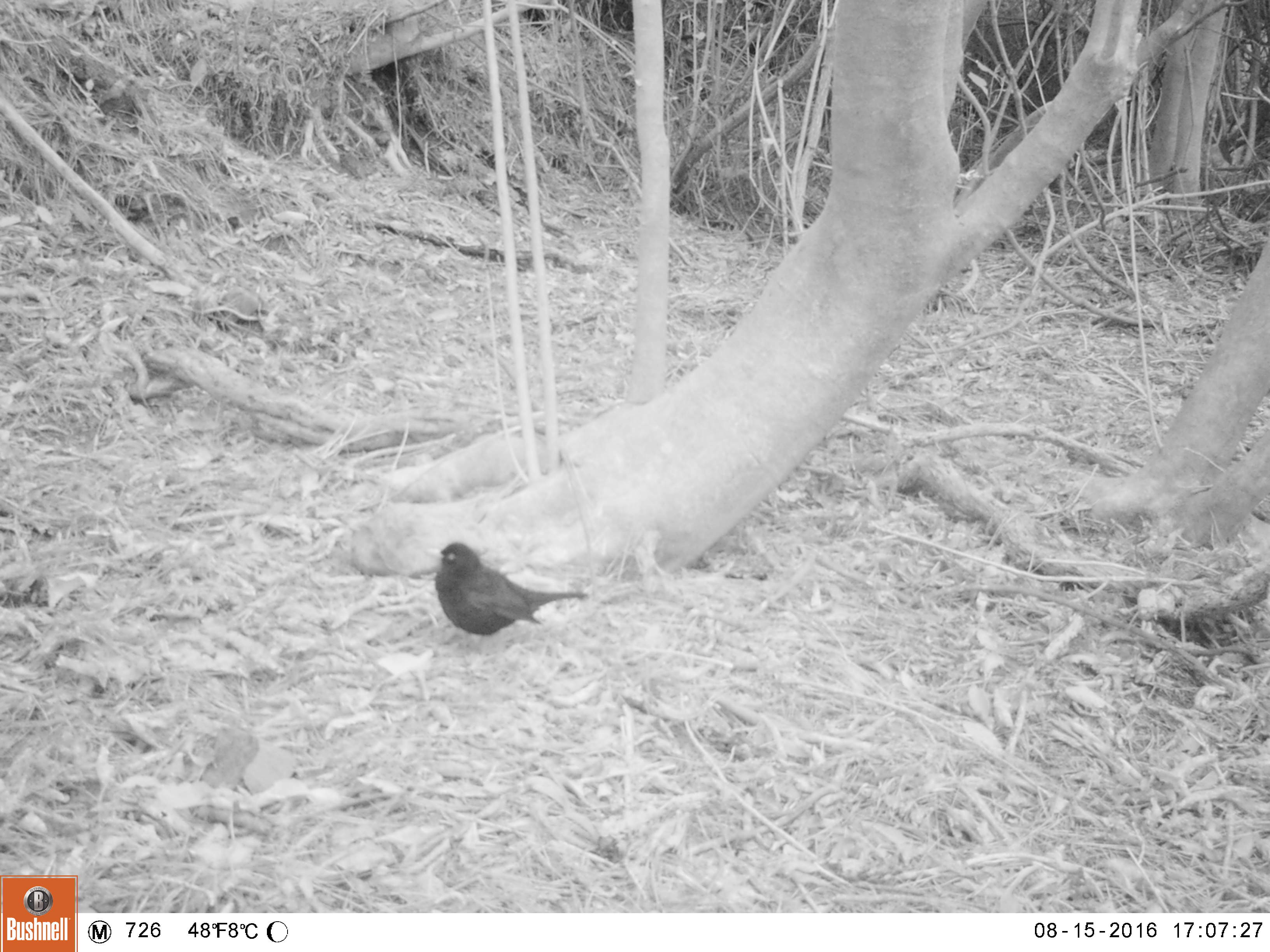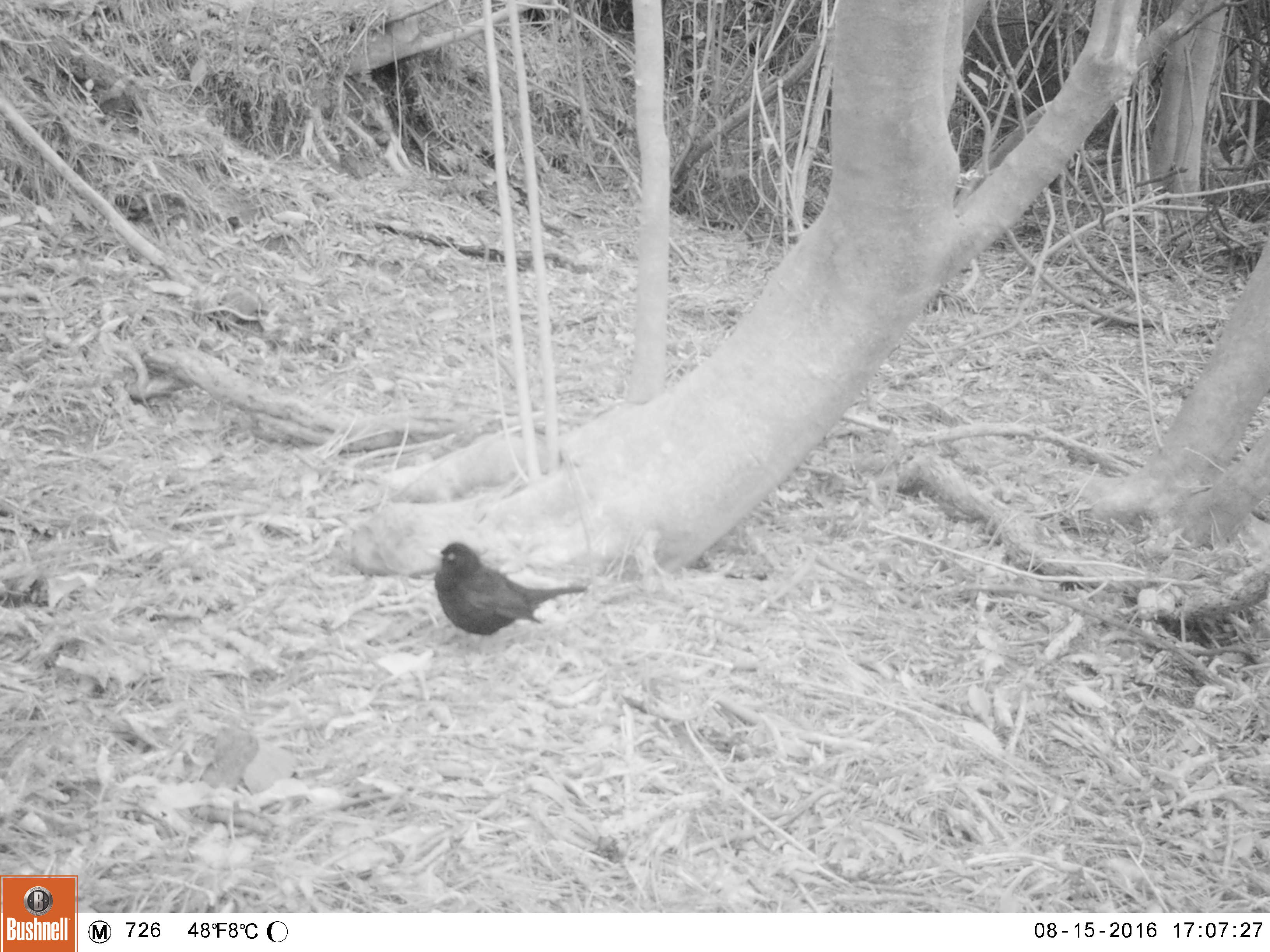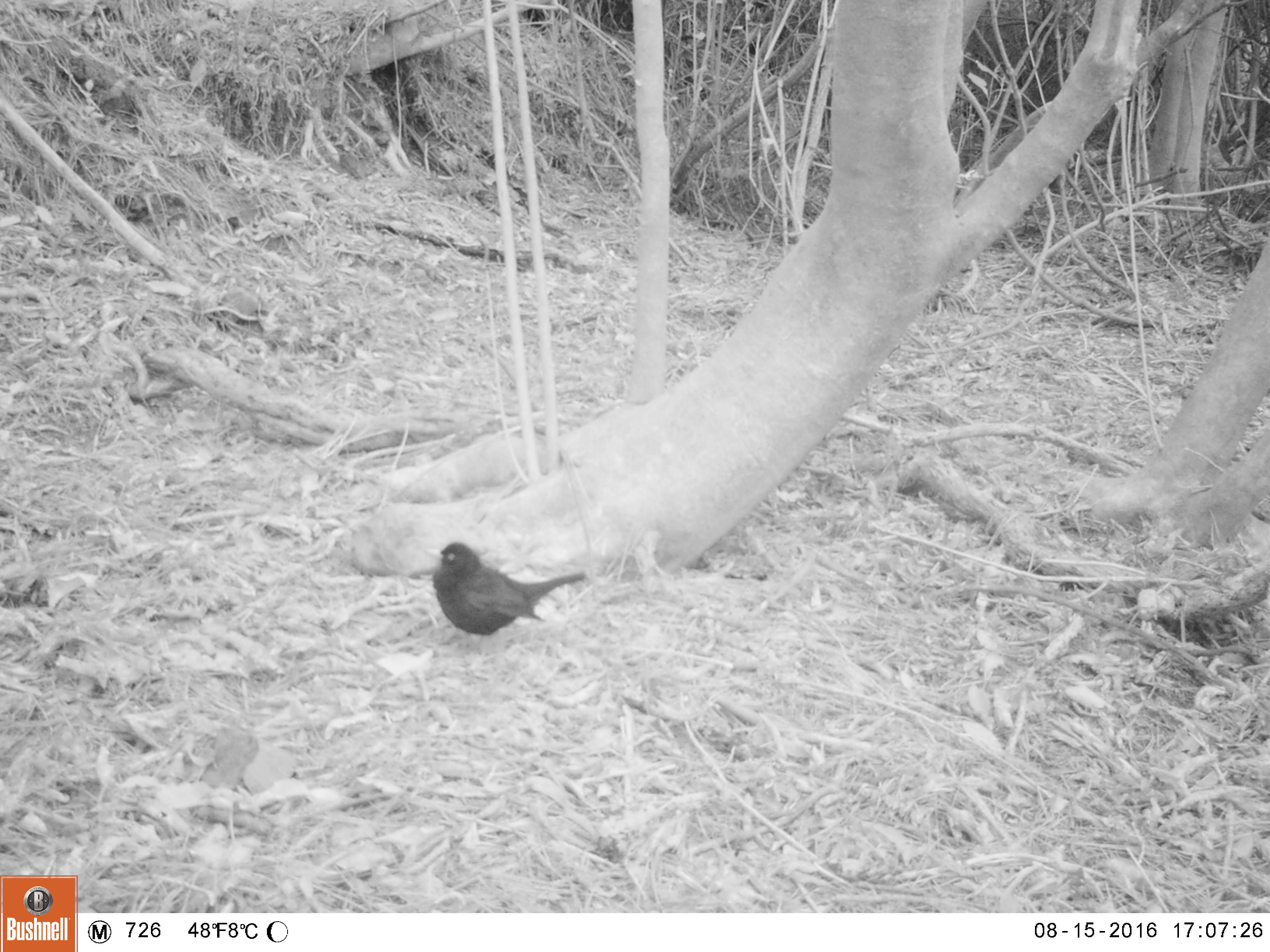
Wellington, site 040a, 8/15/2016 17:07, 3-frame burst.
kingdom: Animalia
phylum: Chordata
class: Aves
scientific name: Aves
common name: bird